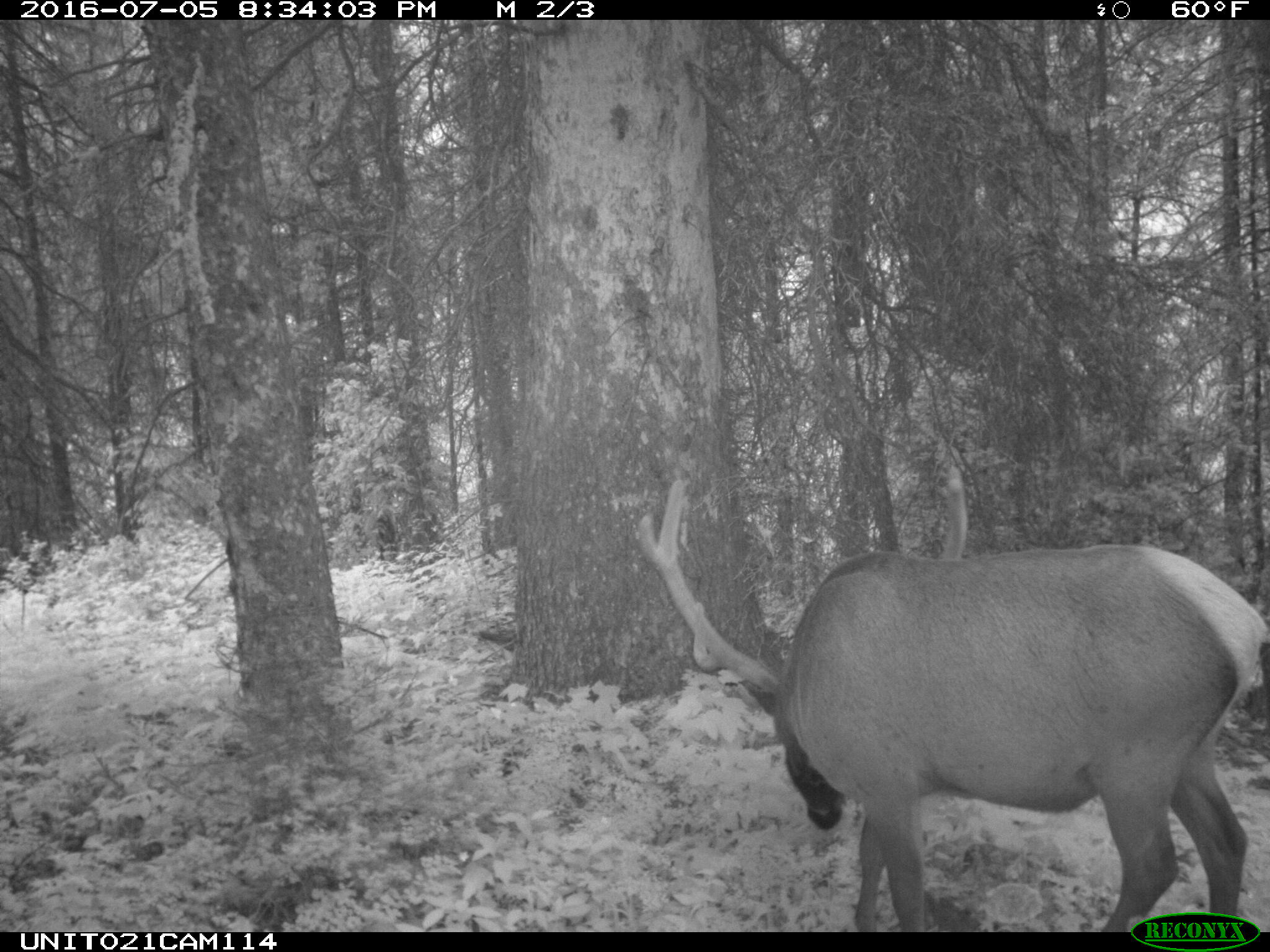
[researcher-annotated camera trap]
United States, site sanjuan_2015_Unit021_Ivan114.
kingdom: Animalia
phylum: Chordata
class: Mammalia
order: Artiodactyla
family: Cervidae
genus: Cervus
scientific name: Cervus elaphus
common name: red deer